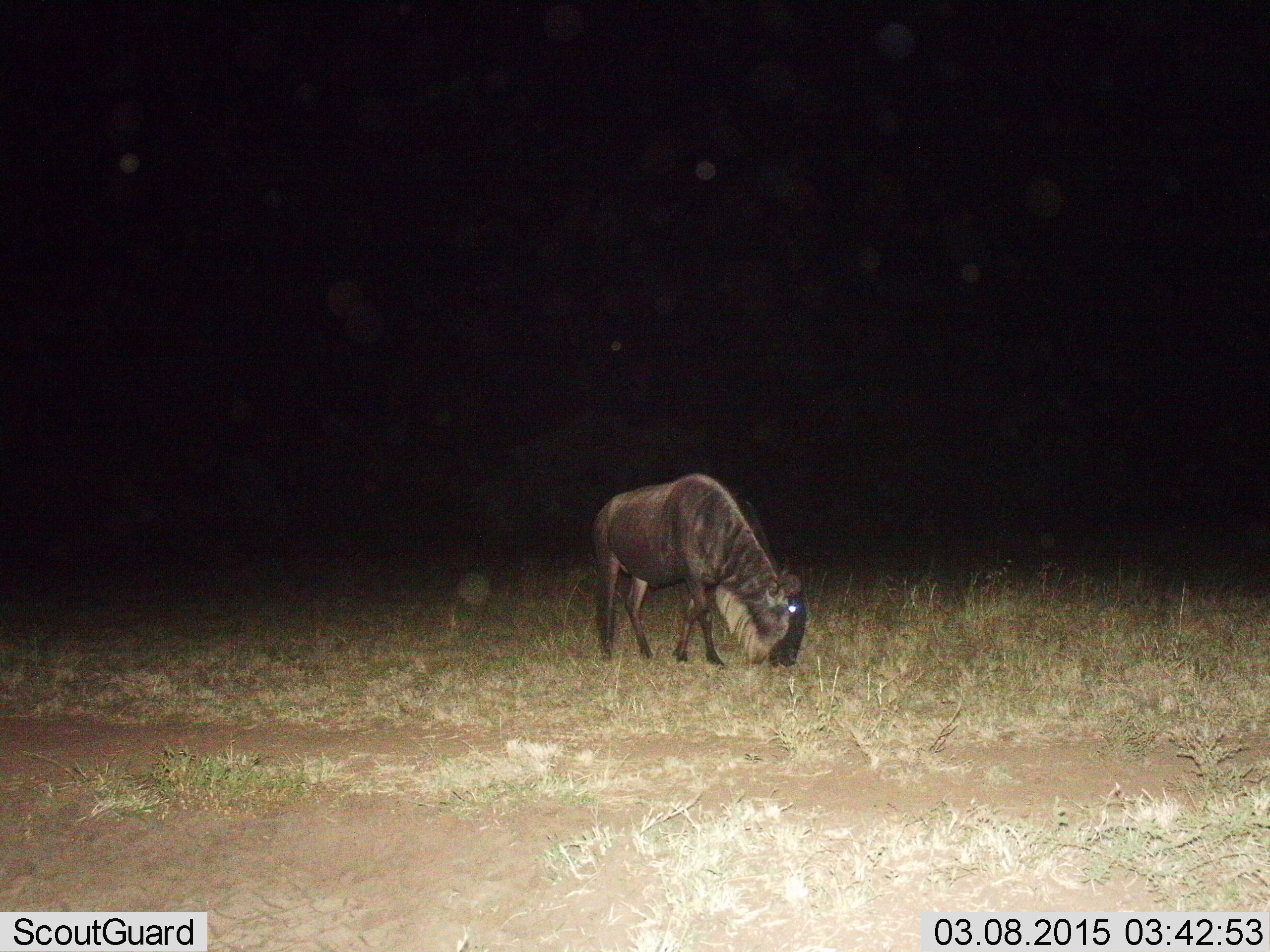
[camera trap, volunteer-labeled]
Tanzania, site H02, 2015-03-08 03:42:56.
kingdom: Animalia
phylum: Chordata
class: Mammalia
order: Artiodactyla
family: Bovidae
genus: Connochaetes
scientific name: Connochaetes taurinus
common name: blue wildebeest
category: wildebeest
Wildebeest (blue wildebeest) (Connochaetes taurinus), count 1. Behavior (volunteer vote fractions): standing 20%, resting 0%, moving 0%, interacting 0%. Young present (vote fraction): 0%. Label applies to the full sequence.